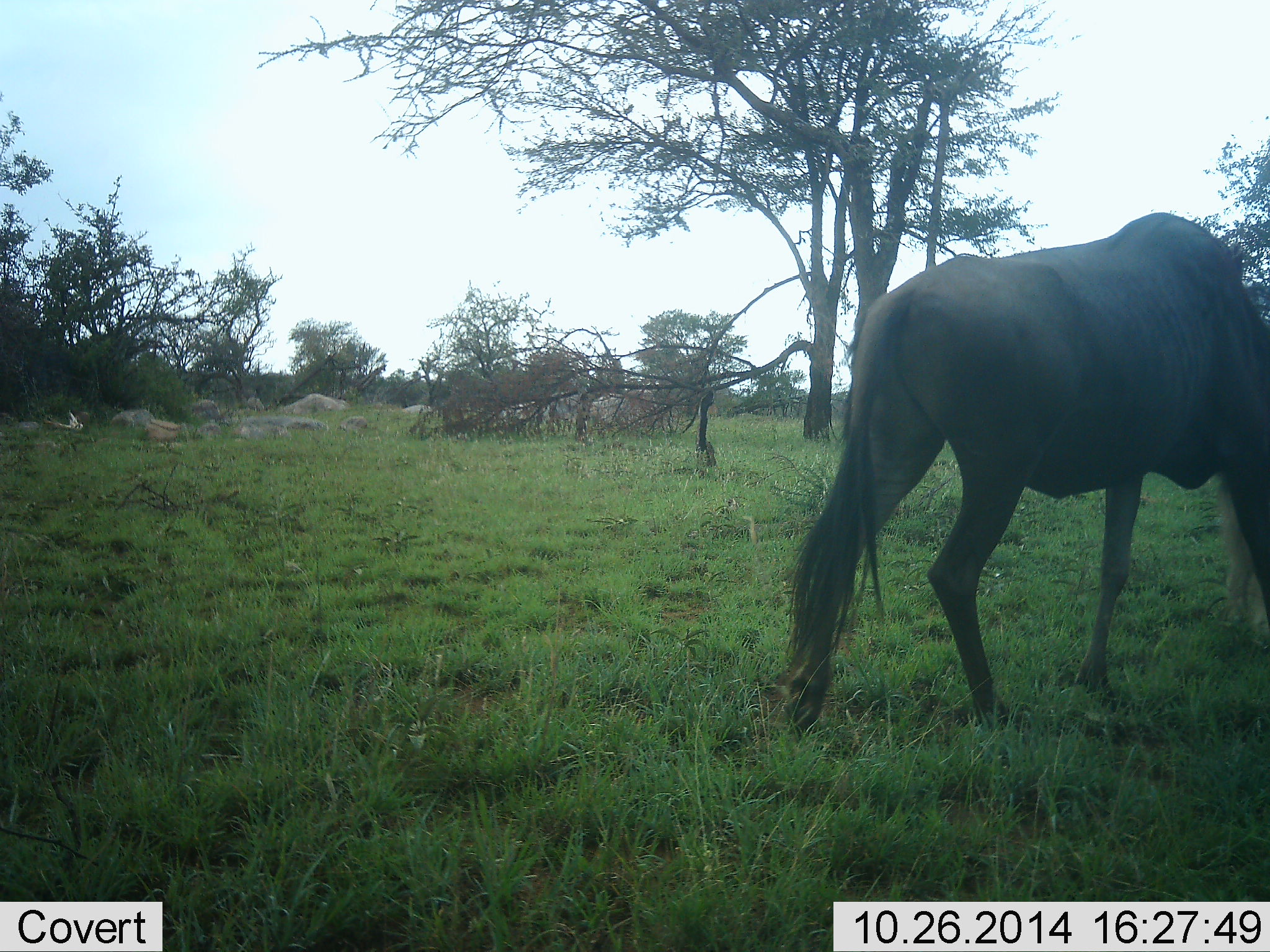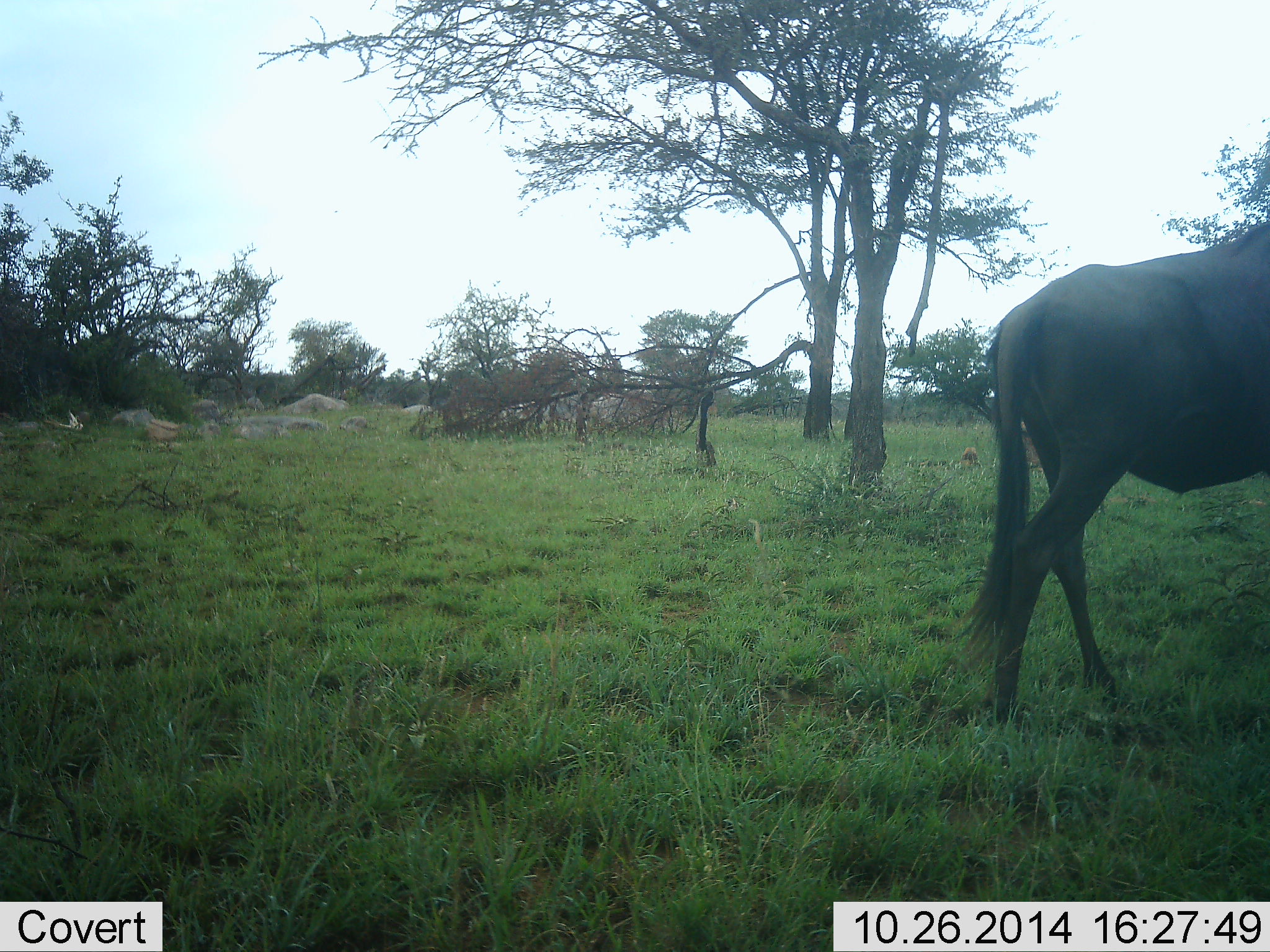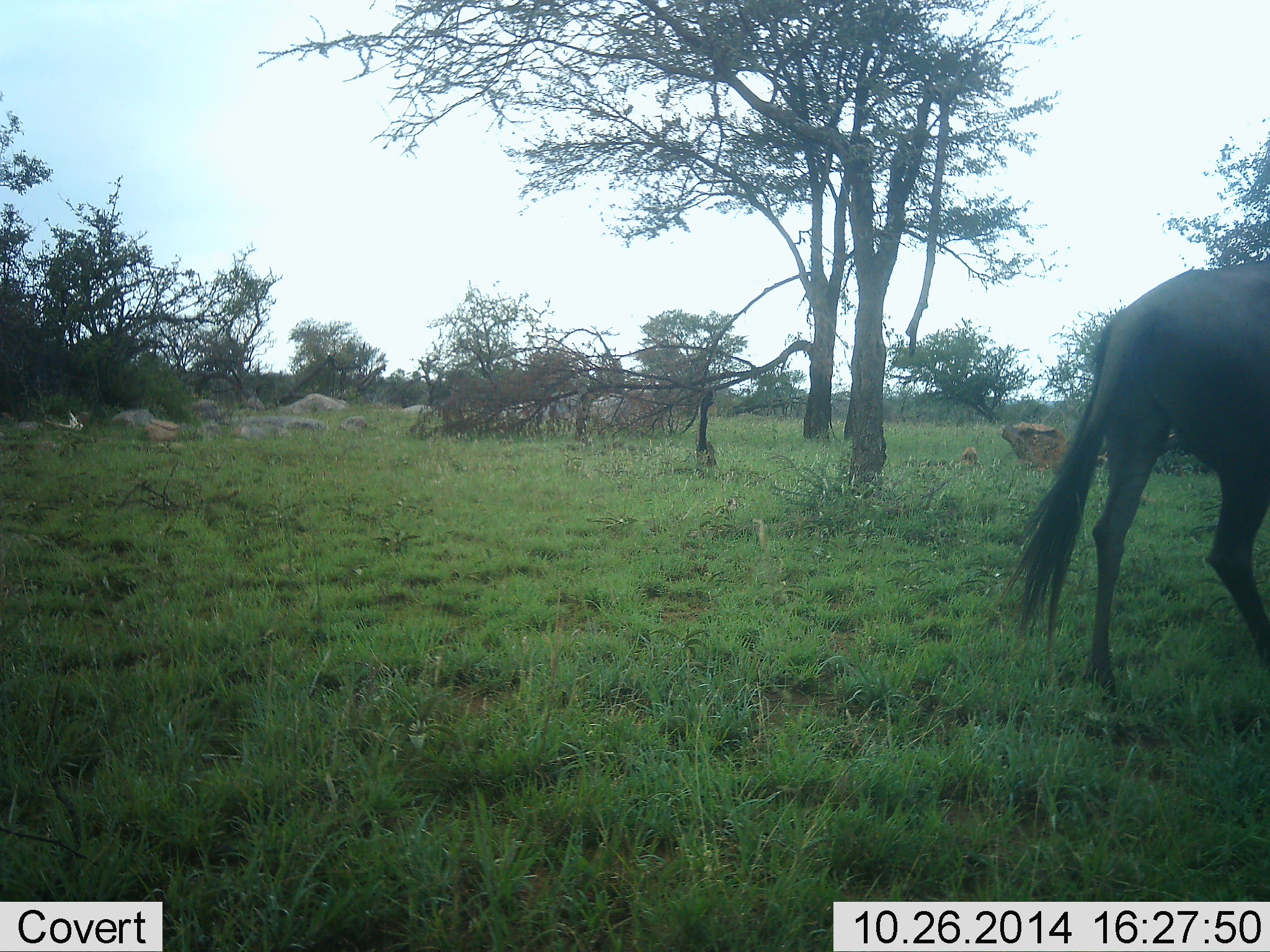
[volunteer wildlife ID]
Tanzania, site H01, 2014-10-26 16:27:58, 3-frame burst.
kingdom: Animalia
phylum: Chordata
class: Mammalia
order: Artiodactyla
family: Bovidae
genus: Connochaetes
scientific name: Connochaetes taurinus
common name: blue wildebeest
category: wildebeest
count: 1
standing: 8%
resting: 0%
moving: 92%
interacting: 0%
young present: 0%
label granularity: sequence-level